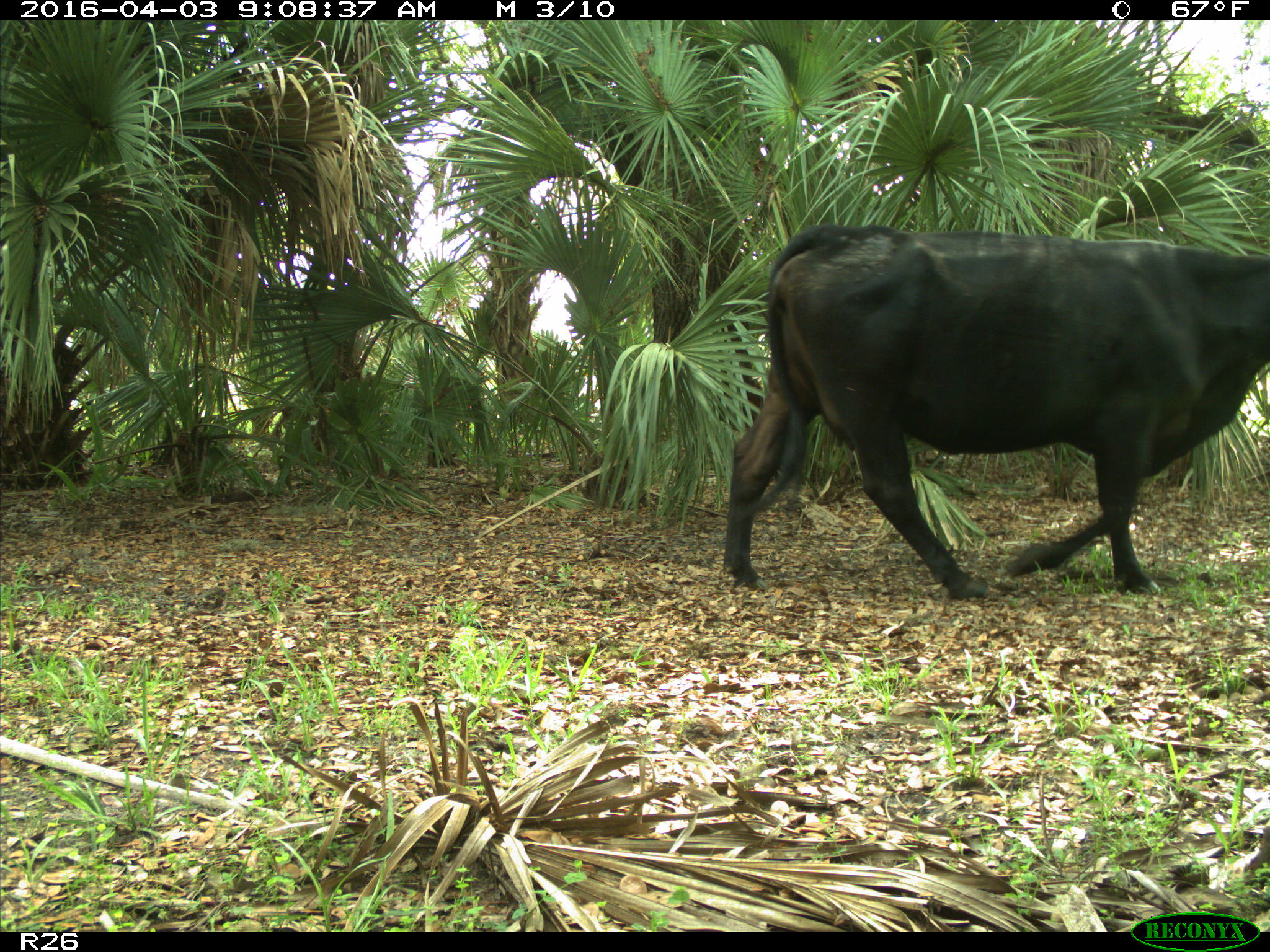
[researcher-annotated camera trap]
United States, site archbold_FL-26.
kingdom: Animalia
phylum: Chordata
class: Mammalia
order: Artiodactyla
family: Bovidae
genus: Bos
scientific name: Bos taurus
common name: domestic cow